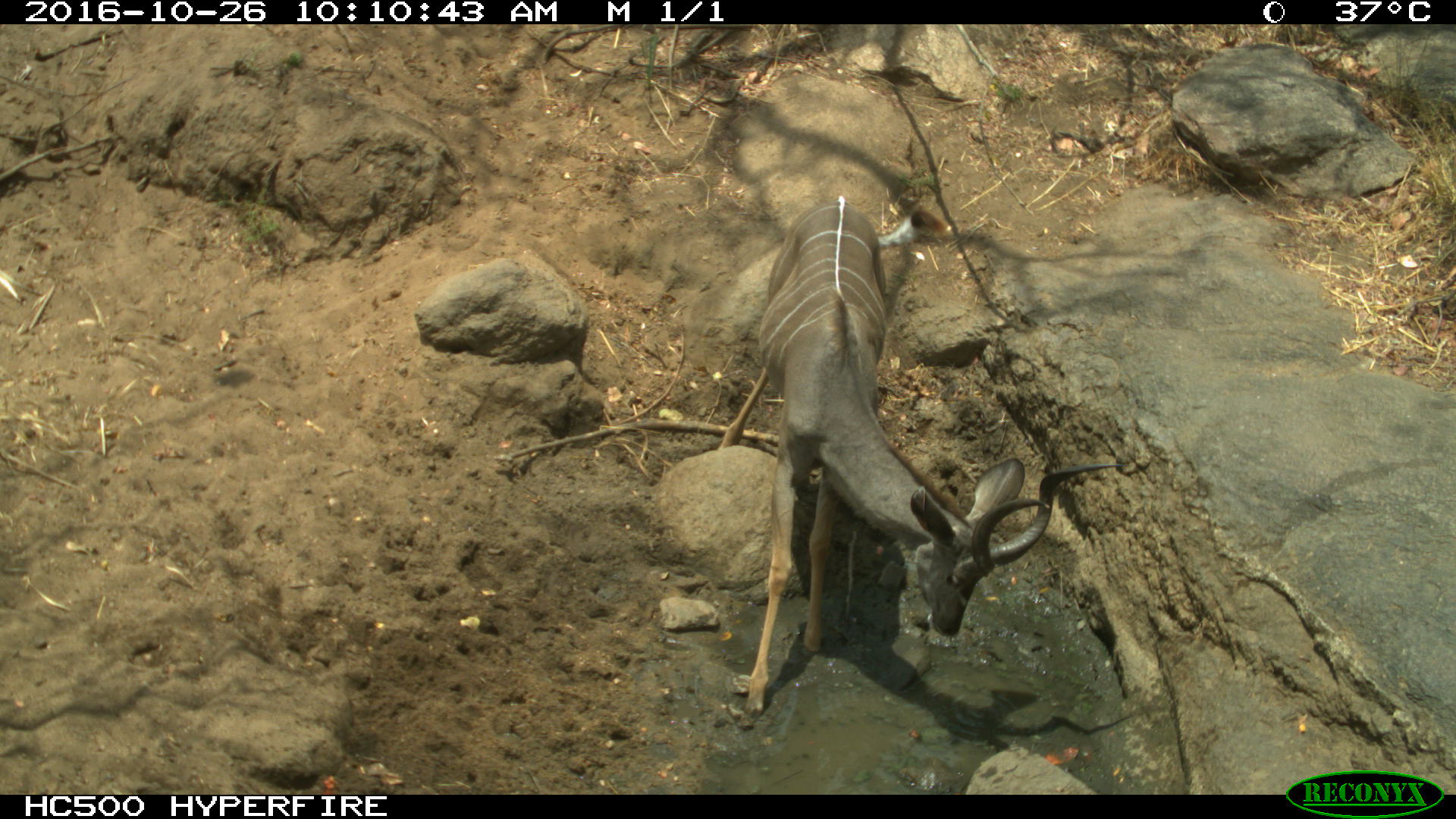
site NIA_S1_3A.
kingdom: Animalia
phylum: Chordata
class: Mammalia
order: Artiodactyla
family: Bovidae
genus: Tragelaphus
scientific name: Tragelaphus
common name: kudu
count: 1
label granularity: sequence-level